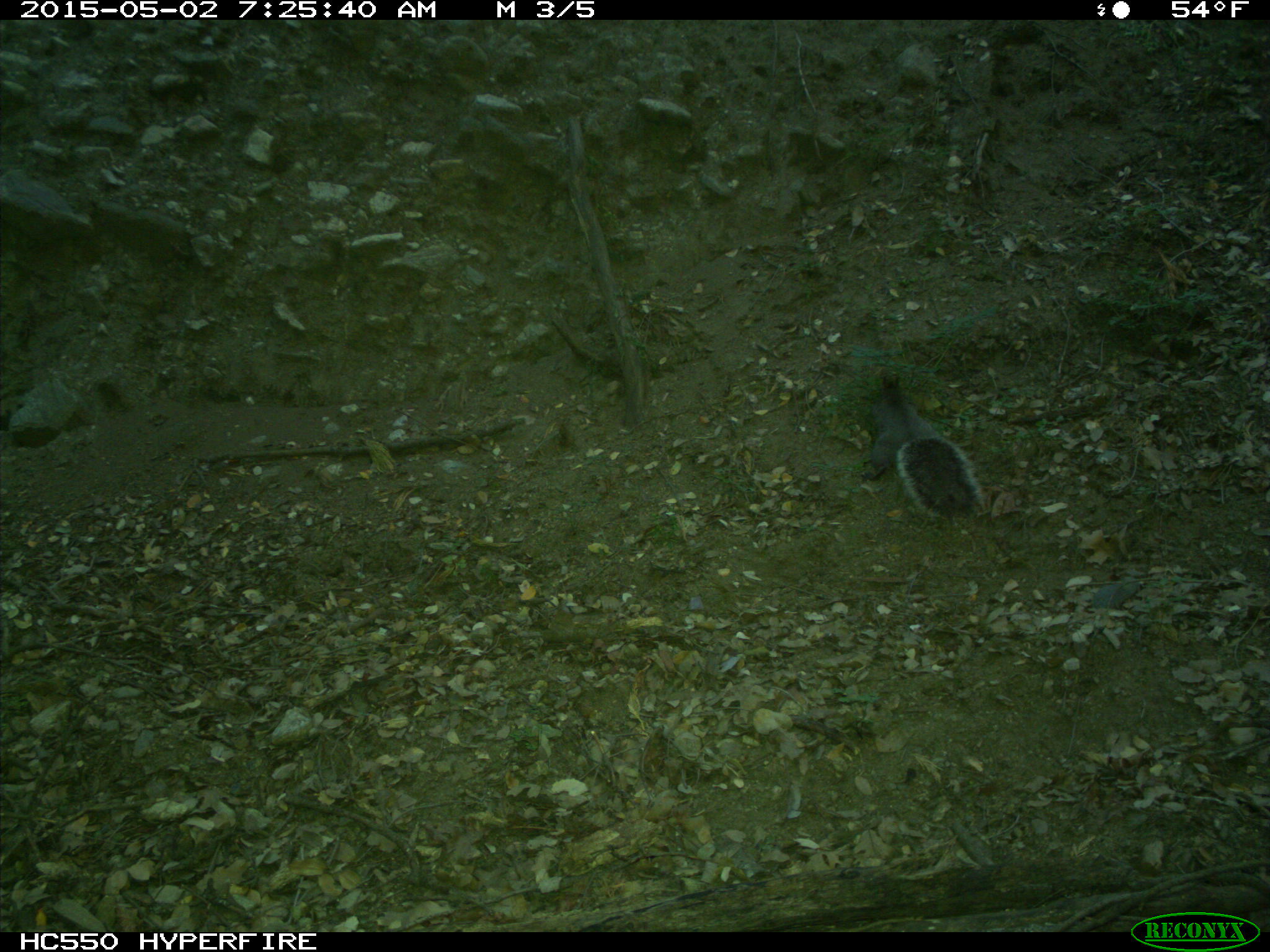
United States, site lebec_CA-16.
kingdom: Animalia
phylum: Chordata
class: Mammalia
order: Rodentia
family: Sciuridae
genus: Sciurus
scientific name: Sciurus carolinensis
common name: eastern gray squirrel